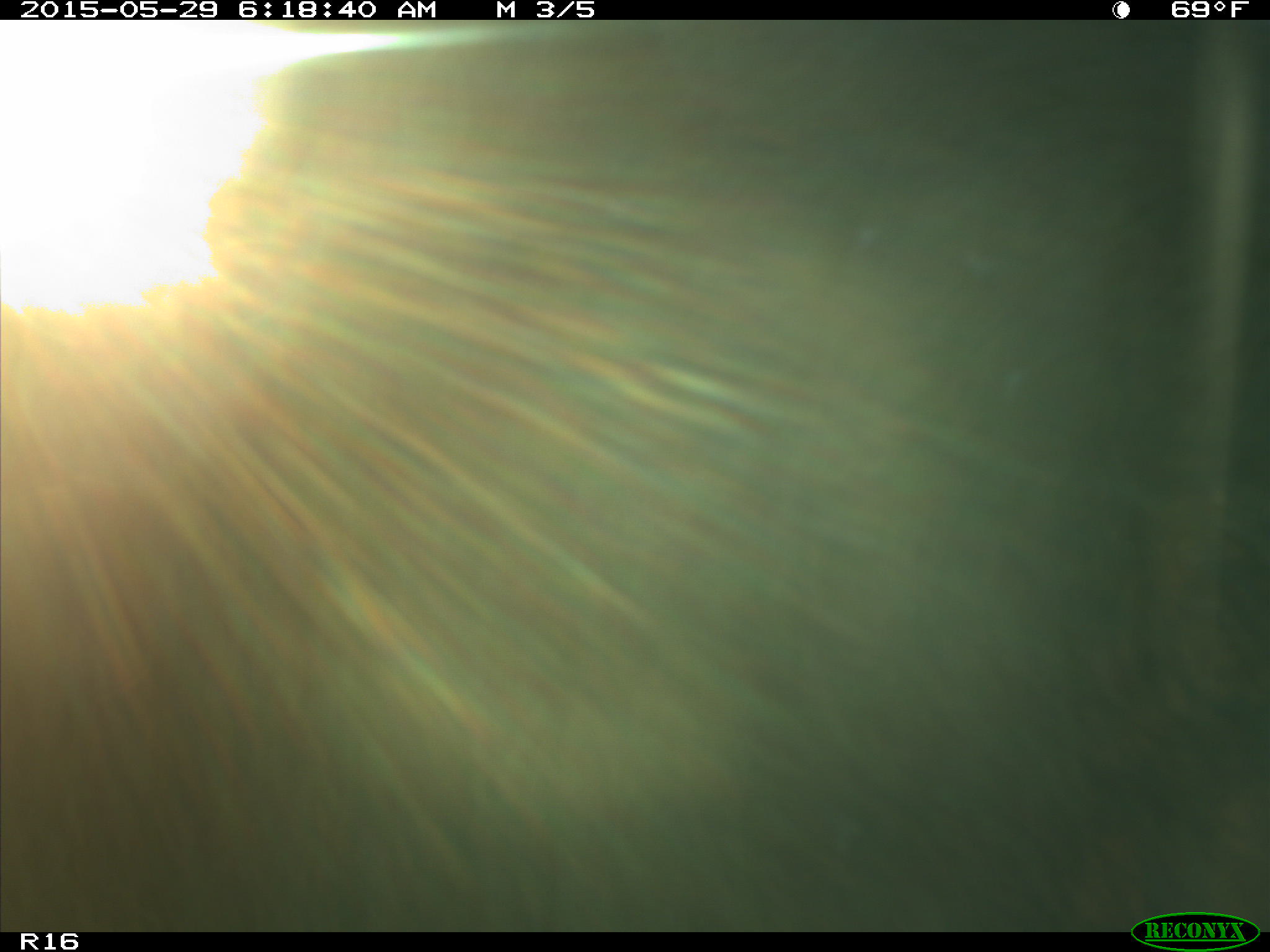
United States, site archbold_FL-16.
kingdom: Animalia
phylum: Chordata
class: Mammalia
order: Artiodactyla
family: Bovidae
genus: Bos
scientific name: Bos taurus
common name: domestic cow